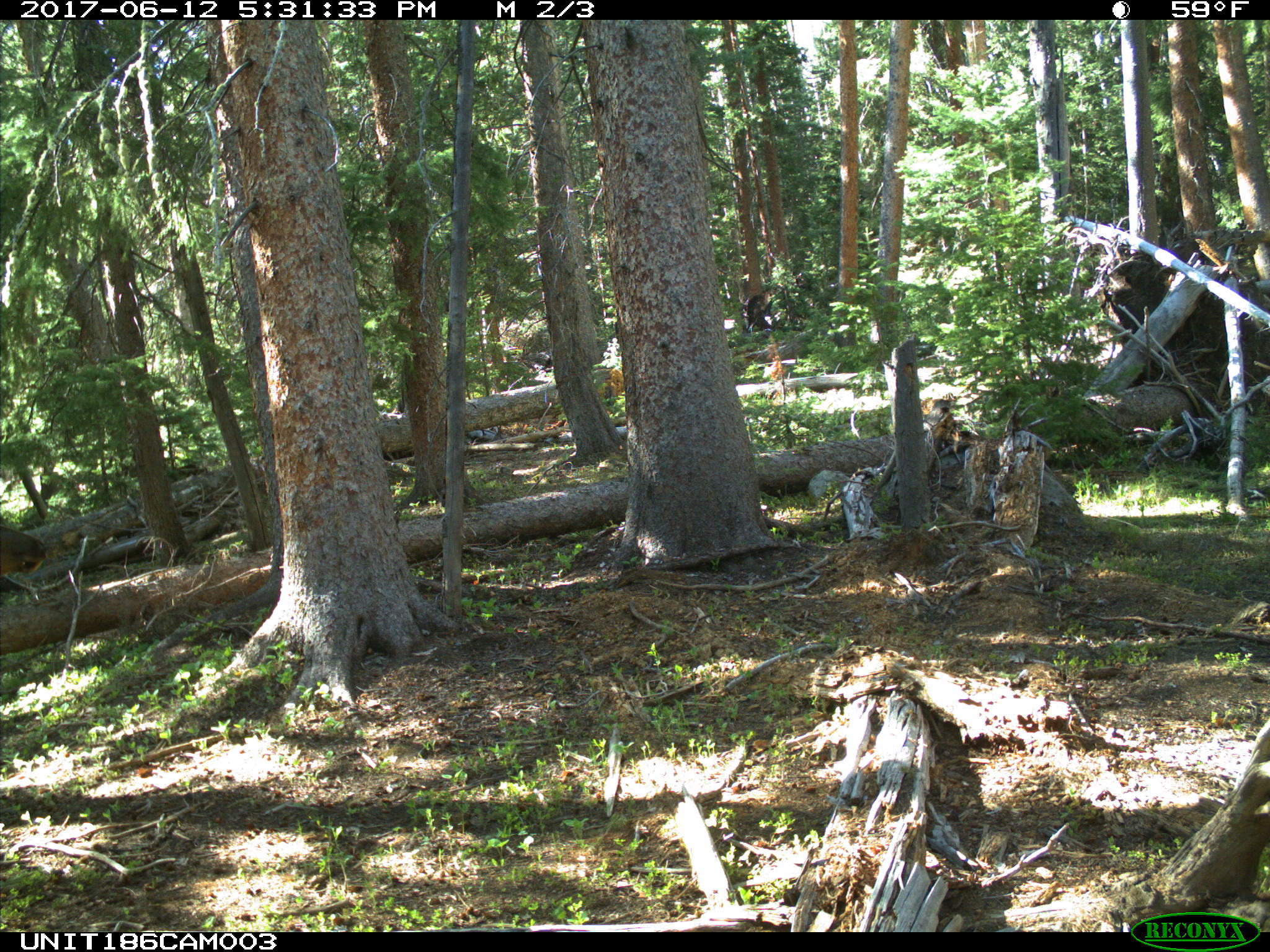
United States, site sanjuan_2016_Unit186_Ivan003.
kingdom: Animalia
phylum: Chordata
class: Mammalia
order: Artiodactyla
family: Cervidae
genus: Cervus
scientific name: Cervus elaphus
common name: red deer